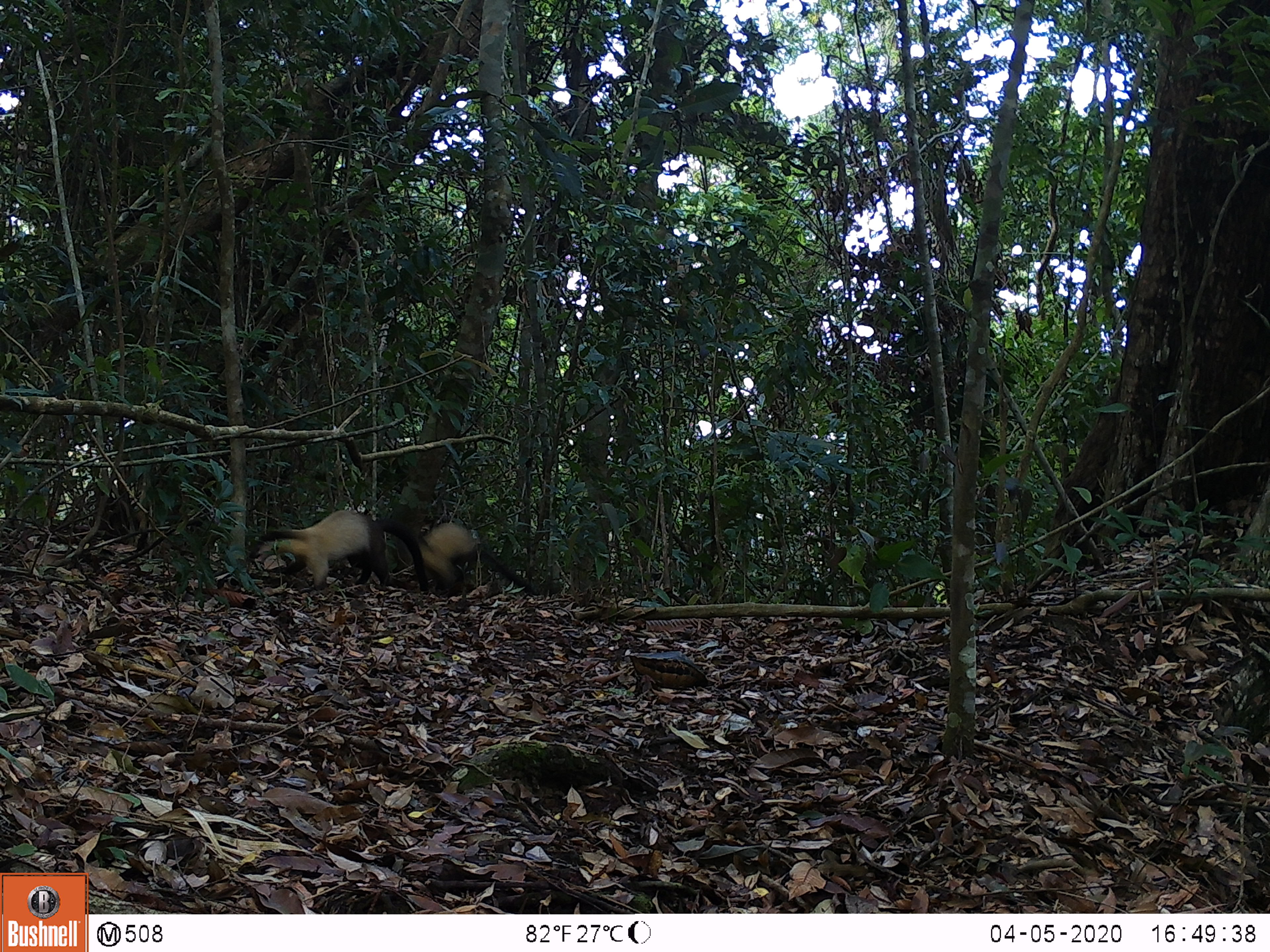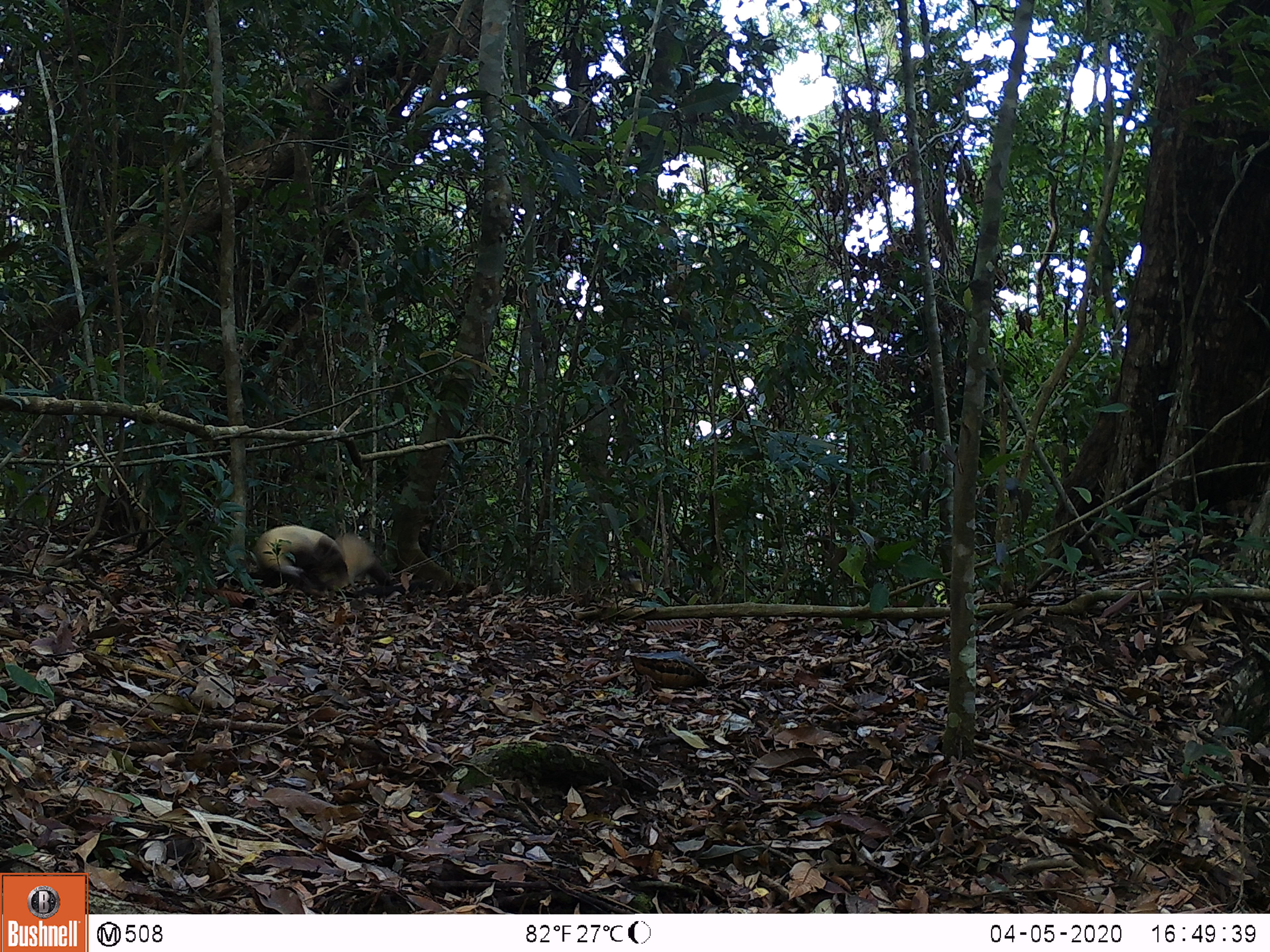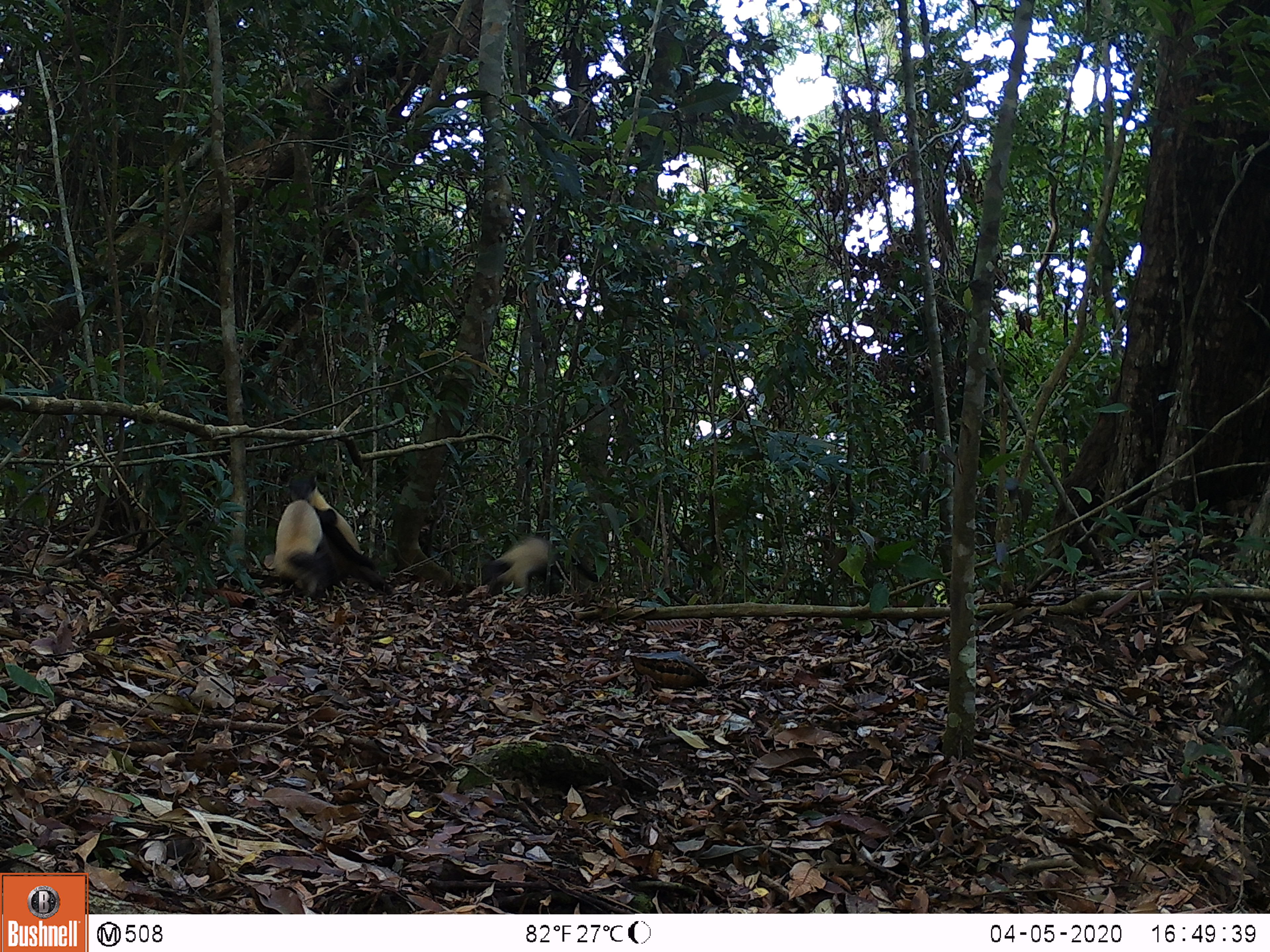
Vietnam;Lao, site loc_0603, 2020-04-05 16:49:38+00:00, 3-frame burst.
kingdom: Animalia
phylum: Chordata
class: Mammalia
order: Carnivora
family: Mustelidae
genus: Martes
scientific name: Martes flavigula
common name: yellow-throated marten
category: yellow throated marten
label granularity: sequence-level